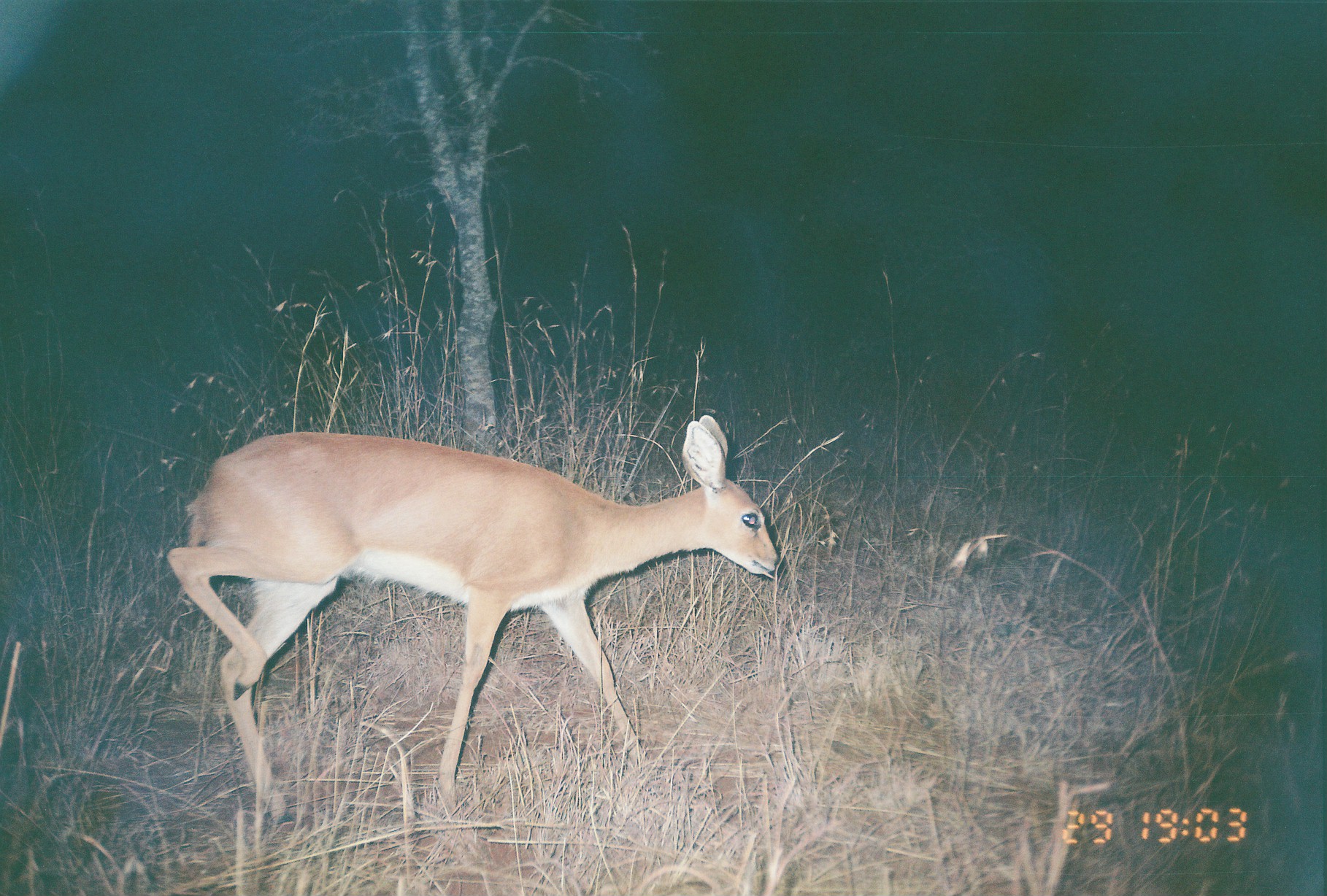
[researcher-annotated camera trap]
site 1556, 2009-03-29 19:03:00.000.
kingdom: Animalia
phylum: Chordata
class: Mammalia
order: Artiodactyla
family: Bovidae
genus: Raphicerus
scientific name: Raphicerus campestris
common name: steenbok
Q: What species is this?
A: Raphicerus campestris (steenbok).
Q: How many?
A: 1.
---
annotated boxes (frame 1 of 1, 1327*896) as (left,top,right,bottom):
raphicerus campestris: (165,414,779,824)